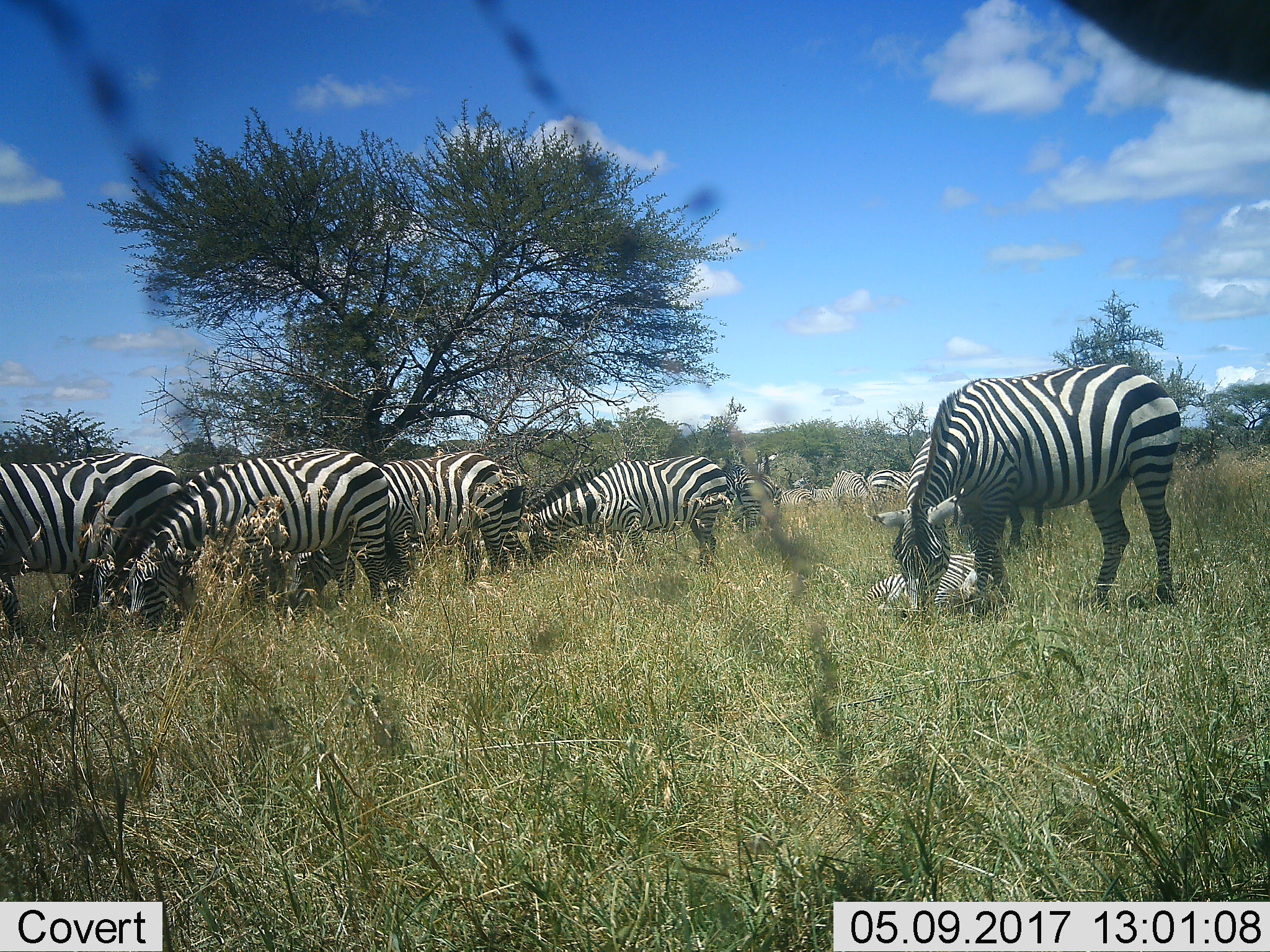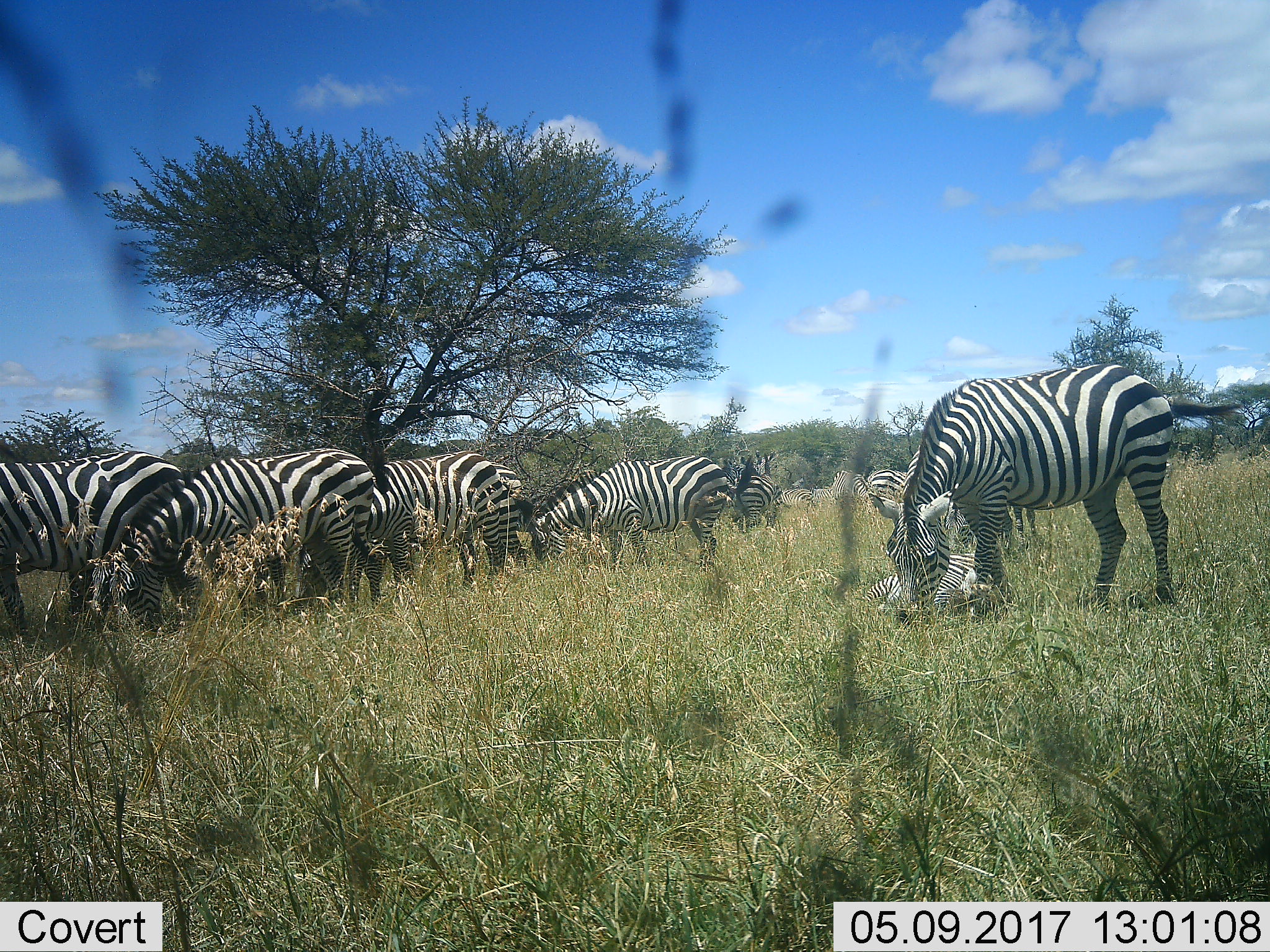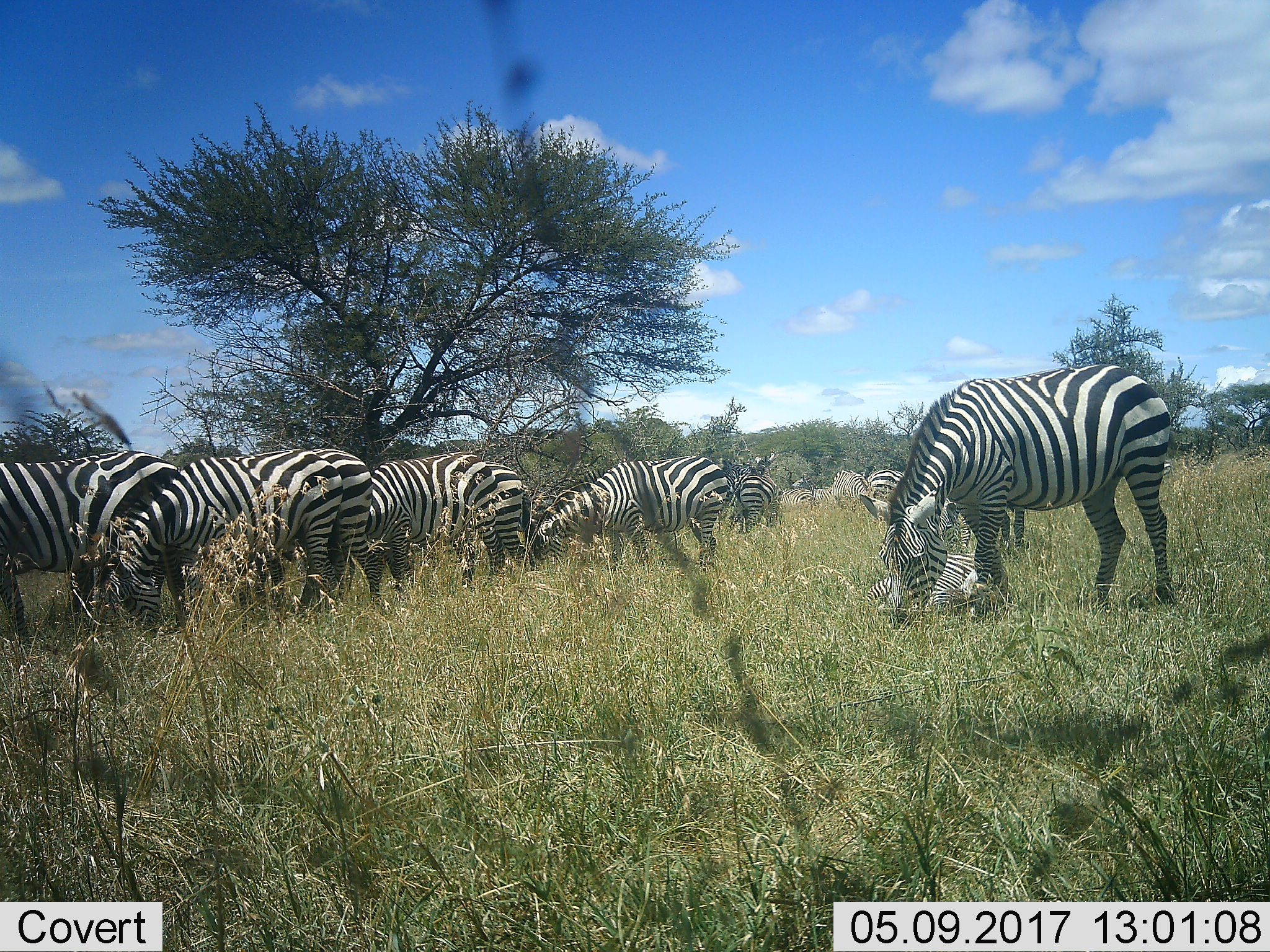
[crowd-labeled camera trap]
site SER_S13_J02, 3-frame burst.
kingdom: Animalia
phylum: Chordata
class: Mammalia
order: Perissodactyla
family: Equidae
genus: Equus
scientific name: Equus quagga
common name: plains zebra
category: zebraplains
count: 11-50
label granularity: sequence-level